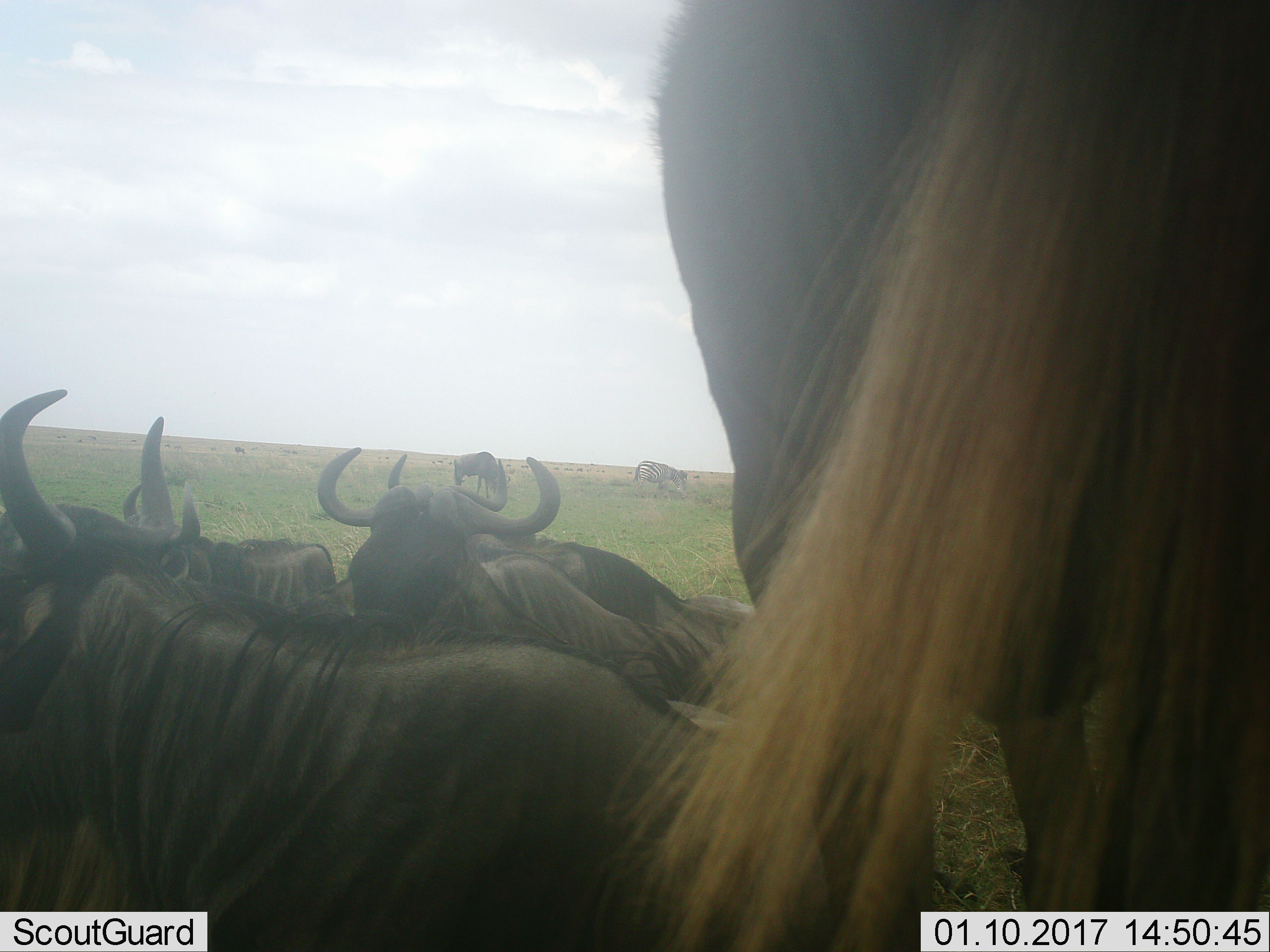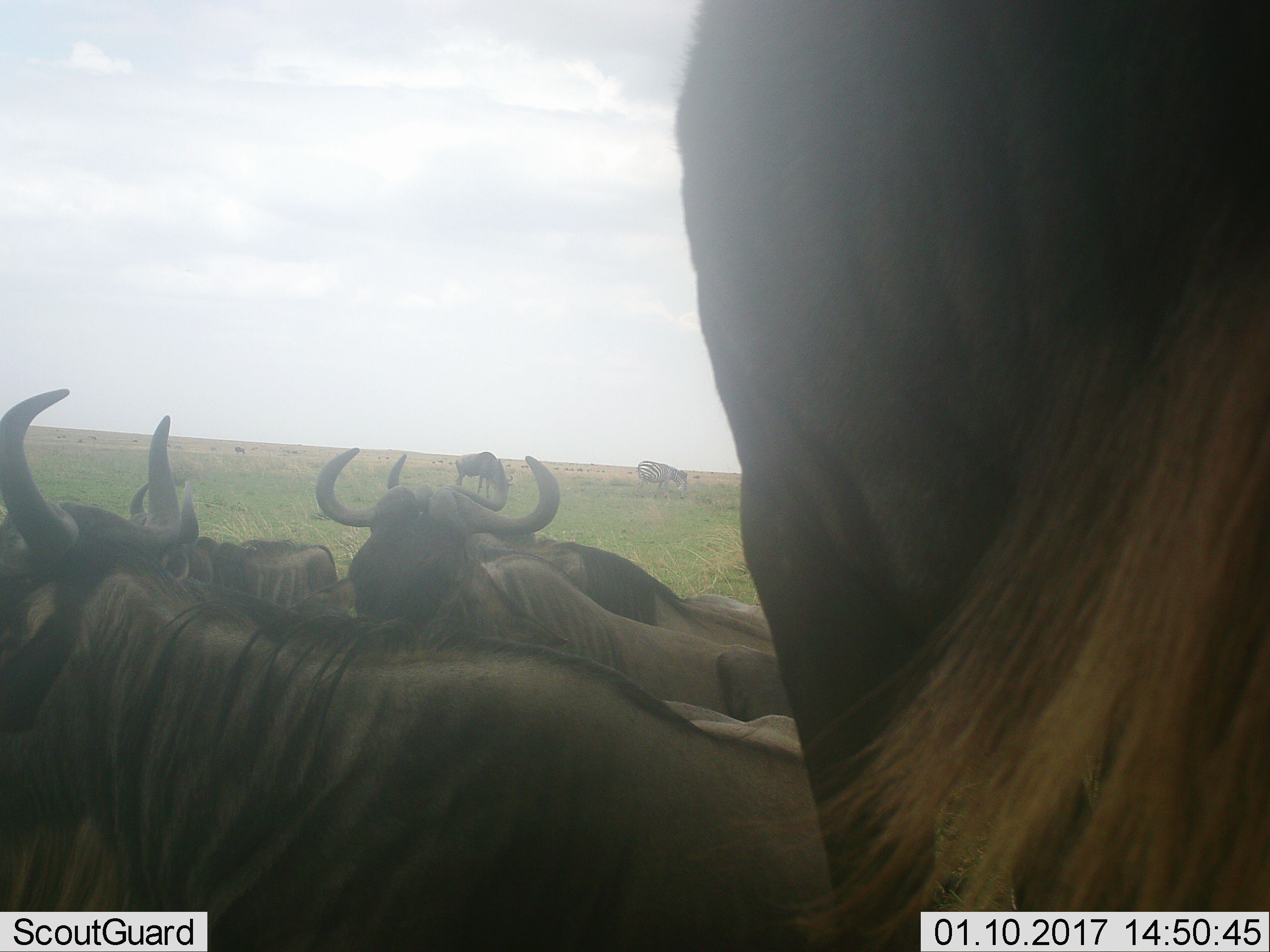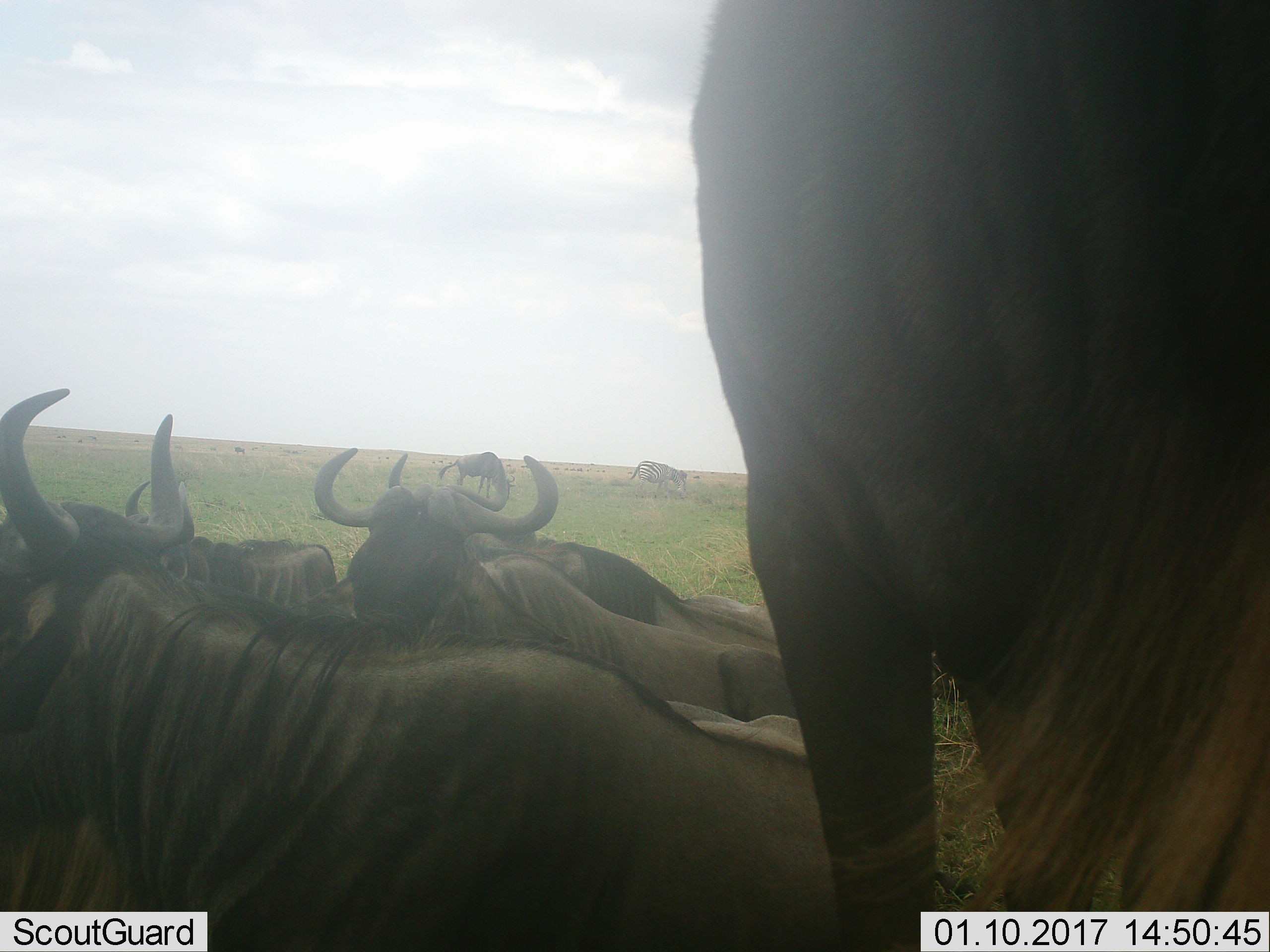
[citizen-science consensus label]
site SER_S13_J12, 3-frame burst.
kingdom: Animalia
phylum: Chordata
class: Mammalia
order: Artiodactyla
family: Bovidae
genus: Connochaetes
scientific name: Connochaetes taurinus taurinus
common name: blue wildebeest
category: wildebeestblue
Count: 8.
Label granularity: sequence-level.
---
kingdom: Animalia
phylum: Chordata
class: Mammalia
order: Perissodactyla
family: Equidae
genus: Equus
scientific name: Equus quagga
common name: plains zebra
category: zebraplains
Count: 1.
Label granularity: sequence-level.